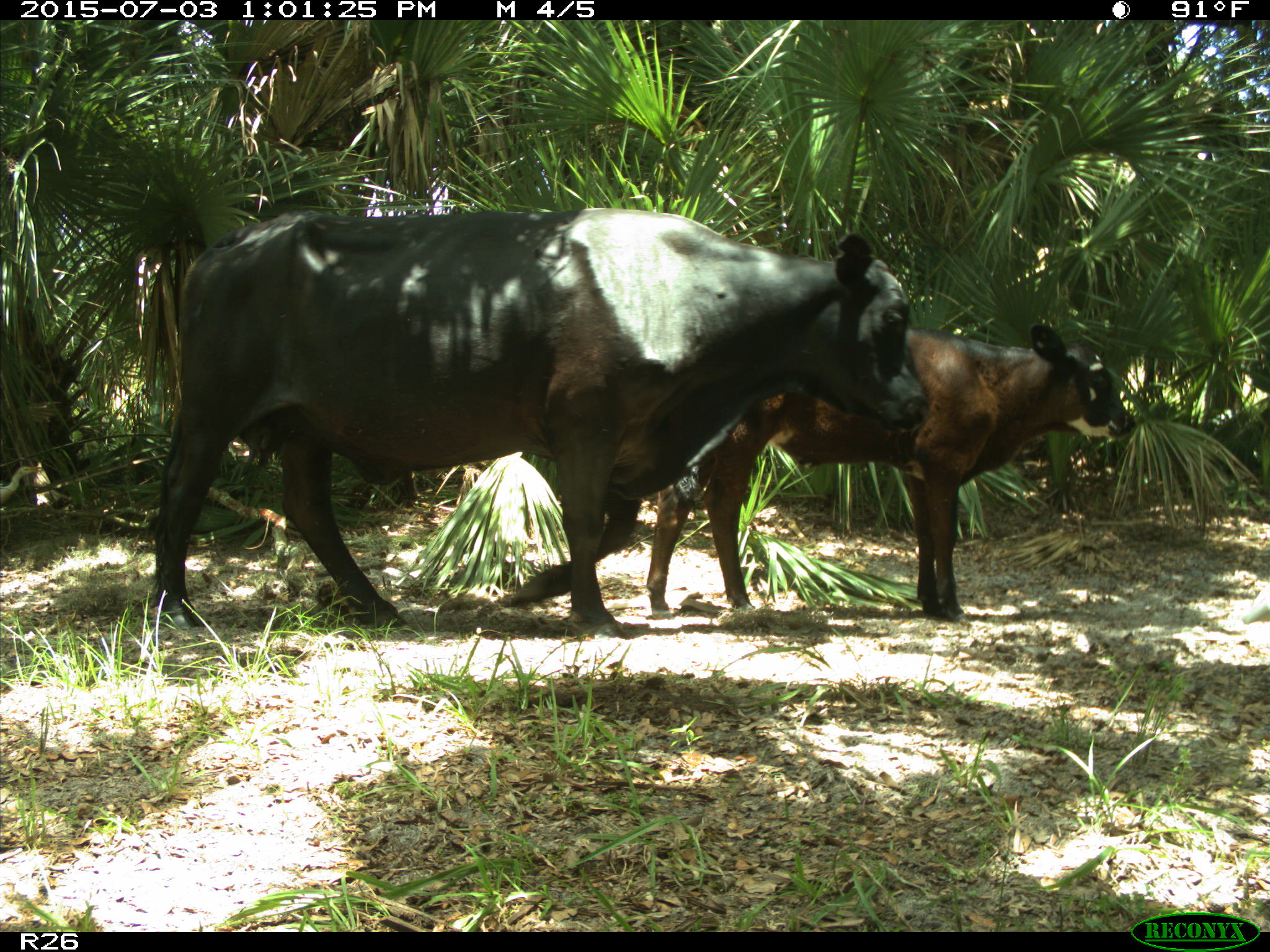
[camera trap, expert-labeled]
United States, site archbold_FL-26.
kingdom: Animalia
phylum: Chordata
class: Mammalia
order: Artiodactyla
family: Bovidae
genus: Bos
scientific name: Bos taurus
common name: domestic cow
Bos taurus (domestic cow).